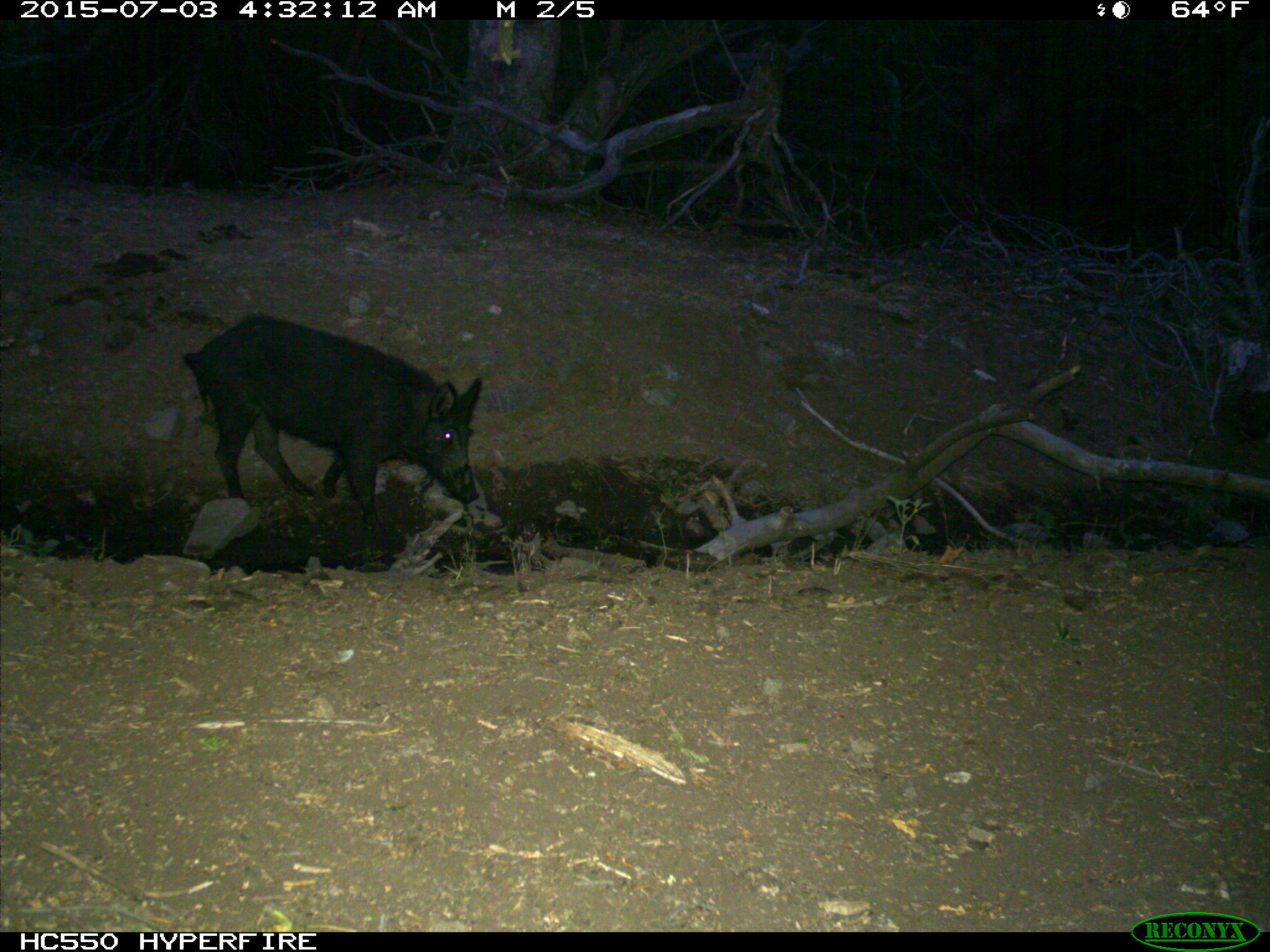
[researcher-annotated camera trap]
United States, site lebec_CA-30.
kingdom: Animalia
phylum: Chordata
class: Mammalia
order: Artiodactyla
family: Suidae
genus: Sus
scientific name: Sus scrofa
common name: wild boar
Sus scrofa (wild boar).